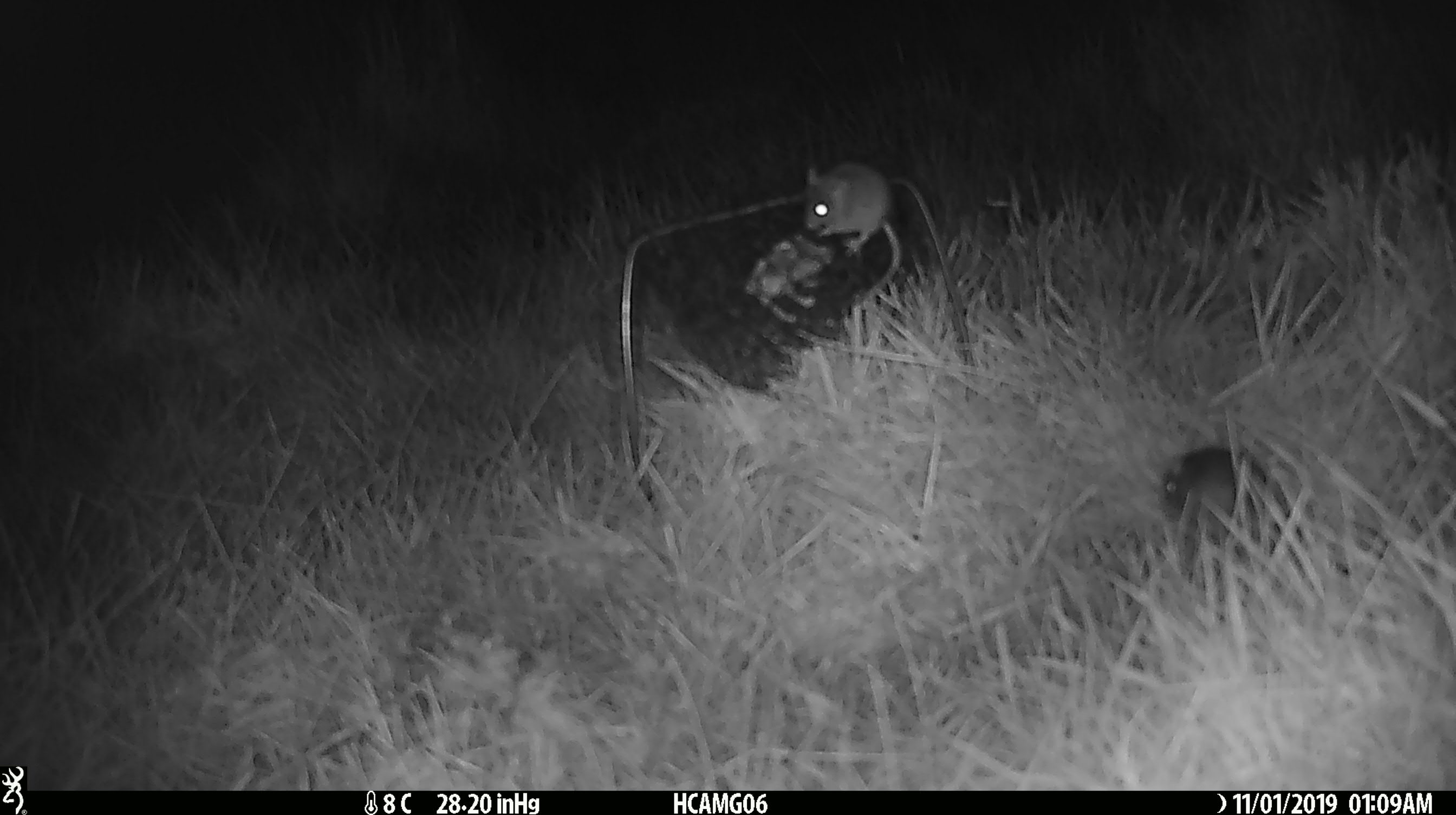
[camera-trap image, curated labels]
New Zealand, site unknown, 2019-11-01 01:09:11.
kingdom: Animalia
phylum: Chordata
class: Mammalia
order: Rodentia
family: Muridae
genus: Mus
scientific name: Mus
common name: mouse